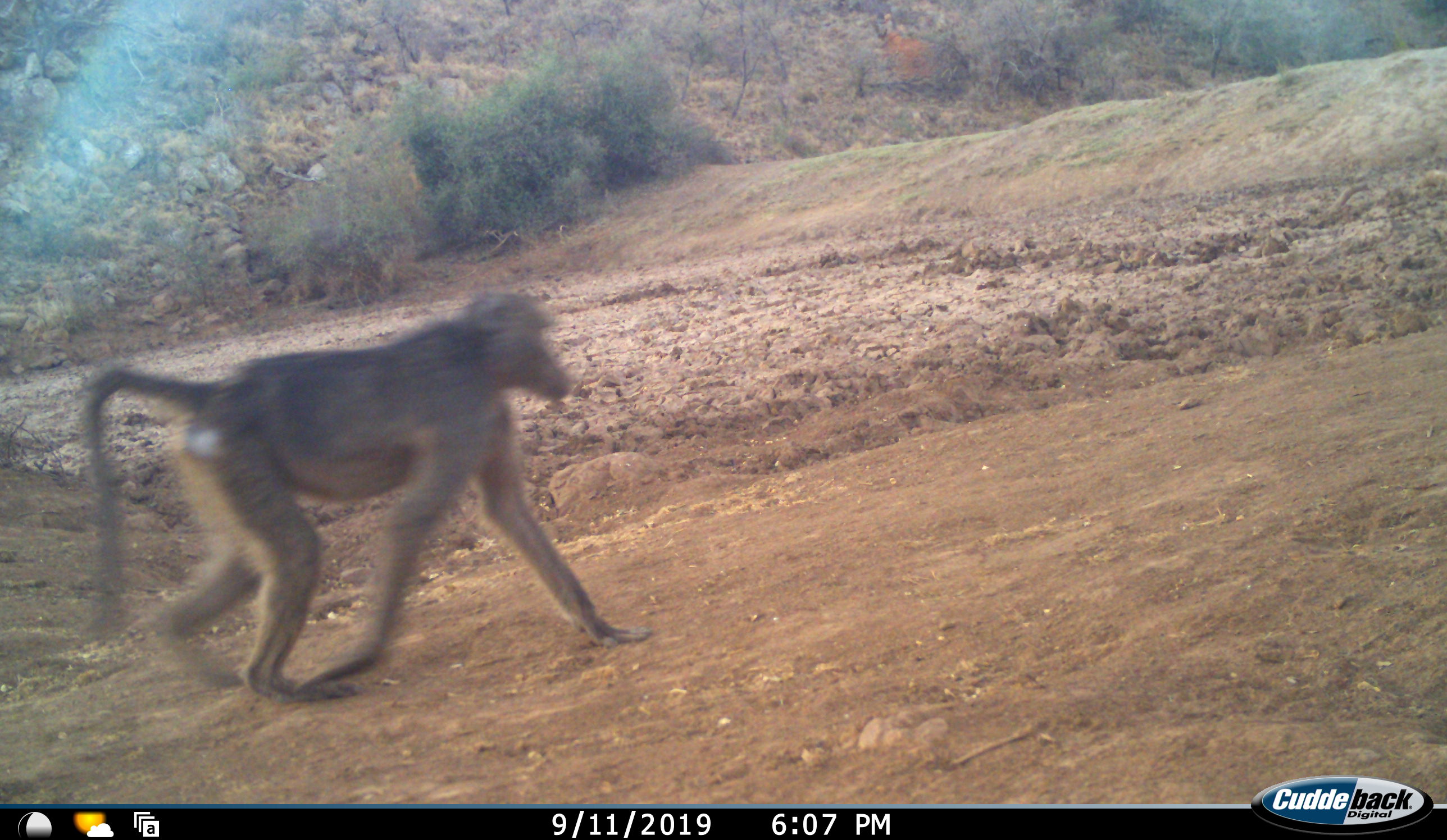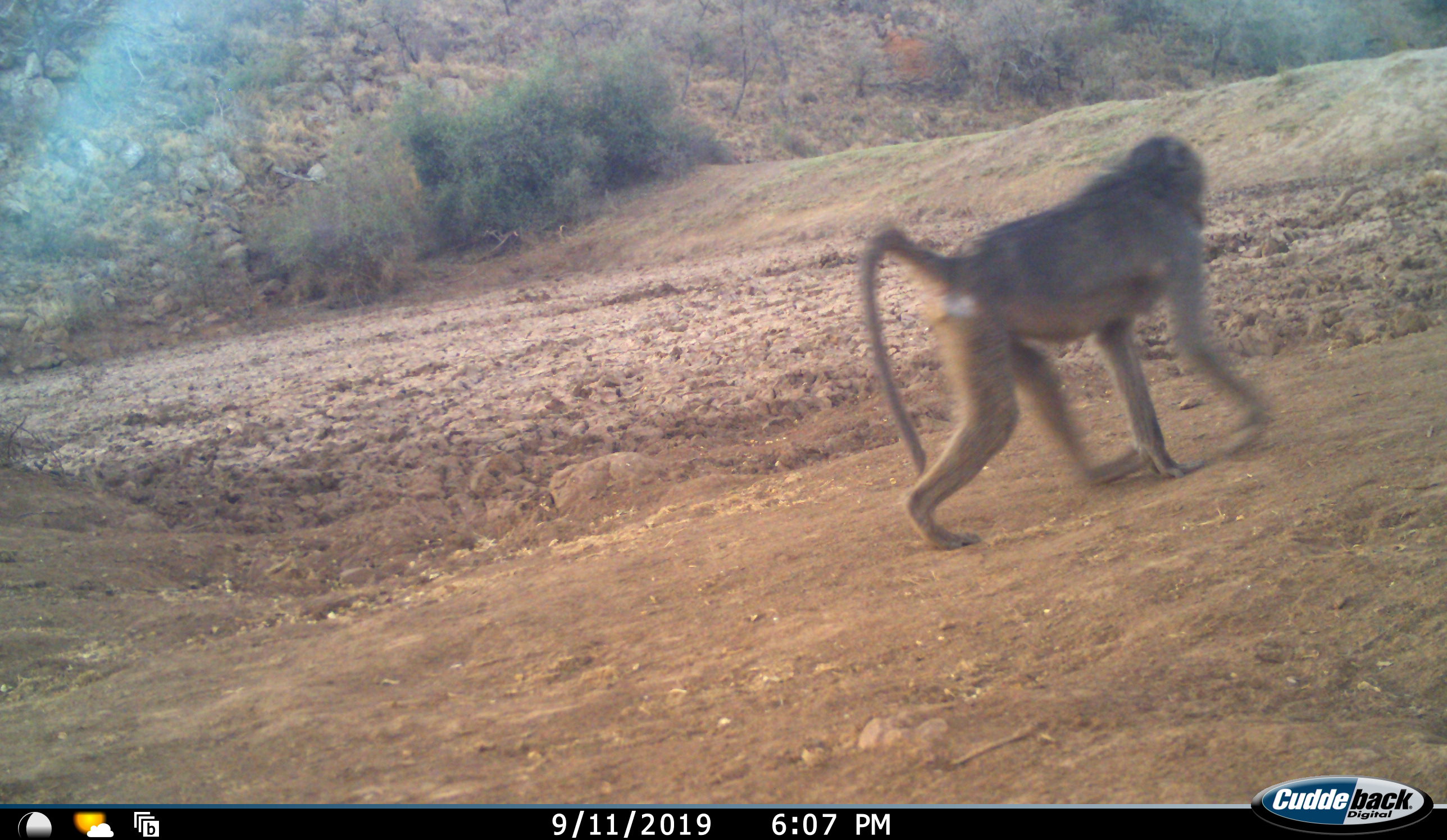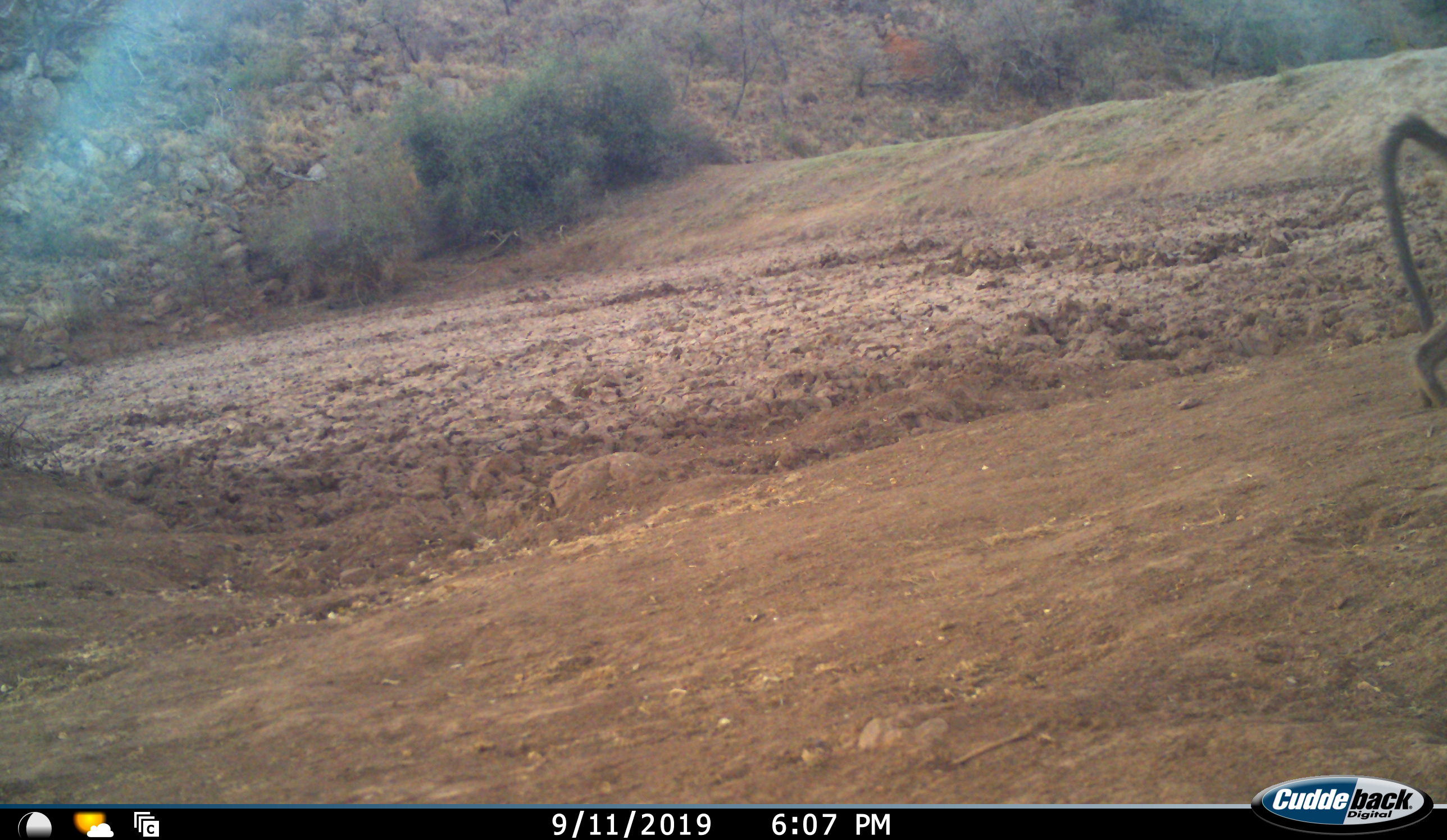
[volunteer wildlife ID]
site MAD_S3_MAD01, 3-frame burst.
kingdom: Animalia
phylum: Chordata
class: Mammalia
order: Primates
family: Cercopithecidae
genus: Papio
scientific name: Papio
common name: baboon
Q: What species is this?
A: Baboon (Papio).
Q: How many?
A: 1.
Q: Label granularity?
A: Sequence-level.